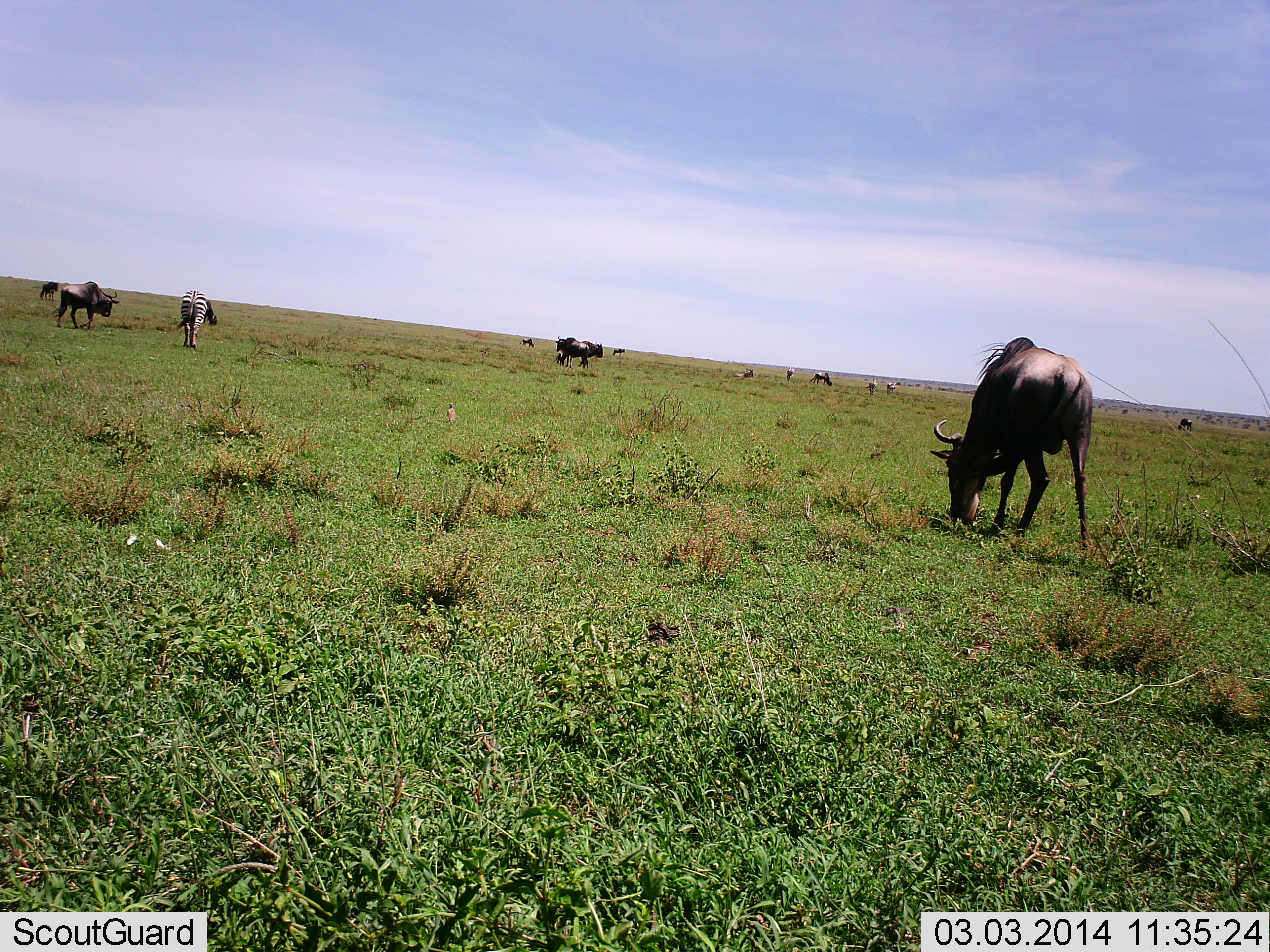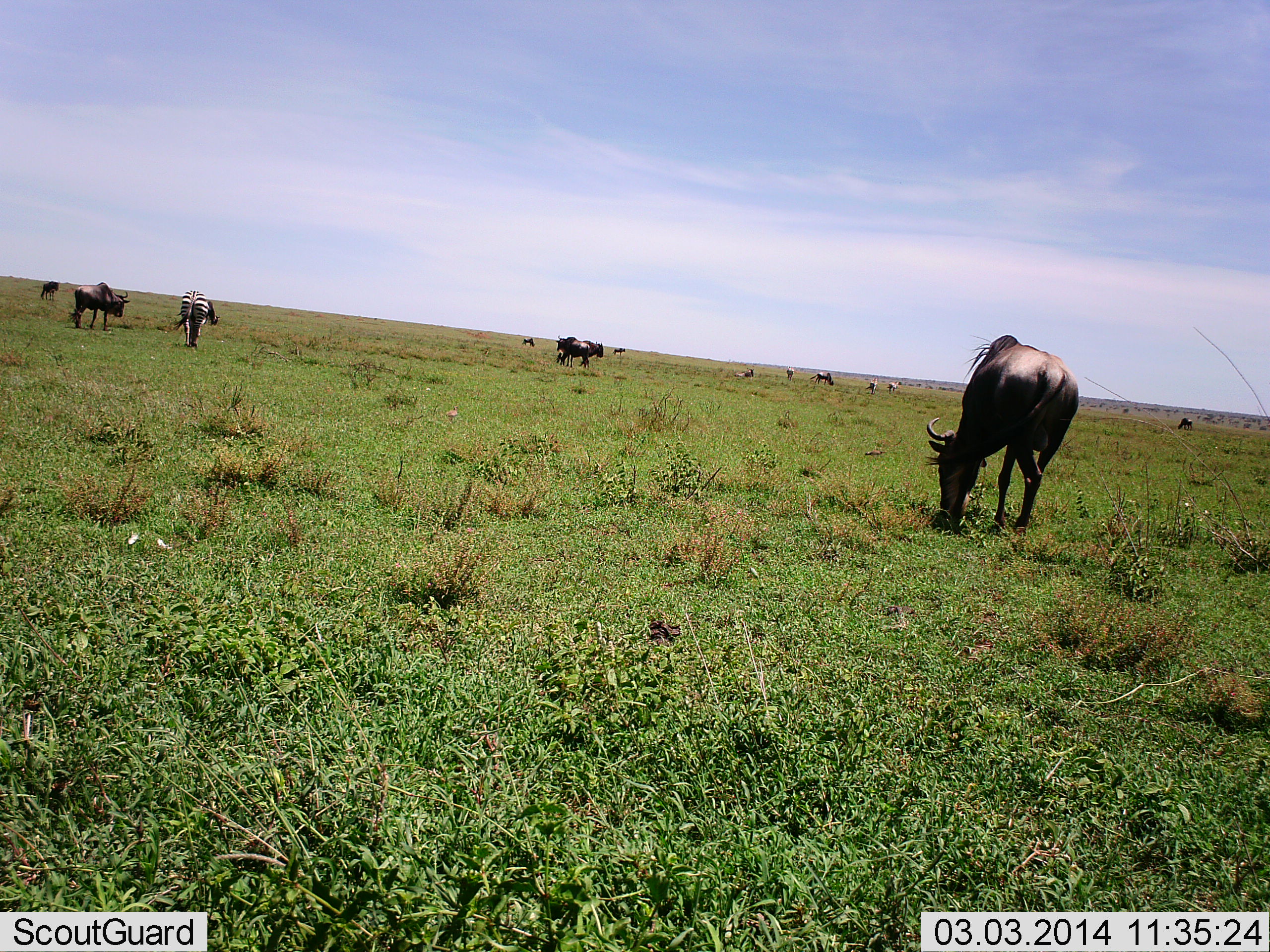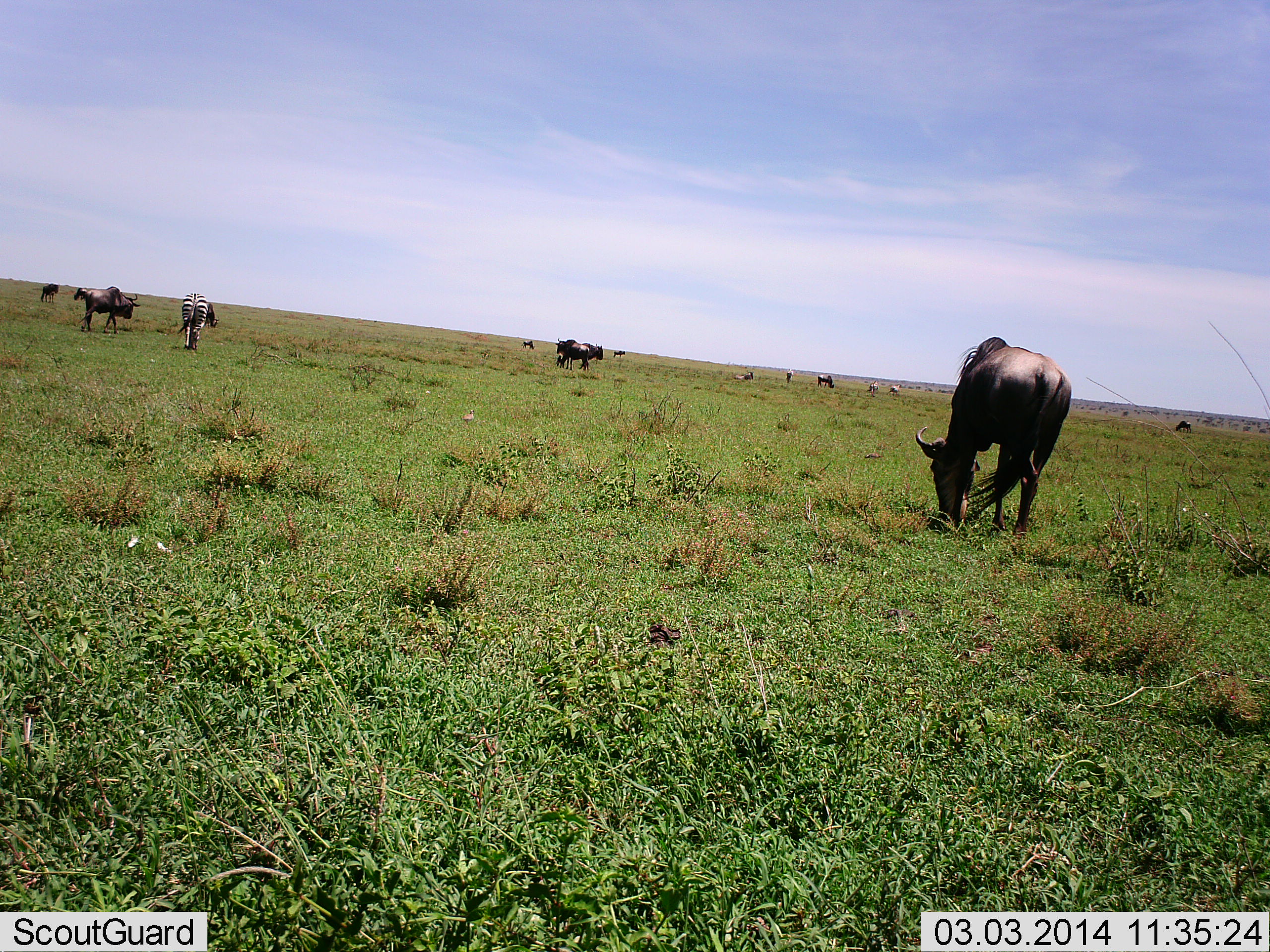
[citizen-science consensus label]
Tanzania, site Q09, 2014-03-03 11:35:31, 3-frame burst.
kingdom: Animalia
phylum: Chordata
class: Mammalia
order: Artiodactyla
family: Bovidae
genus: Connochaetes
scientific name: Connochaetes taurinus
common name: blue wildebeest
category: wildebeest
Wildebeest (blue wildebeest) (Connochaetes taurinus), count 10. Behavior (volunteer vote fractions): standing 30%, resting 0%, moving 20%, interacting 0%. Young present (vote fraction): 0%. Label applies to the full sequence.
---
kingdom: Animalia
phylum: Chordata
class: Mammalia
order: Perissodactyla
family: Equidae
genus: Equus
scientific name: Equus quagga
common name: plains zebra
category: zebra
Zebra (plains zebra) (Equus quagga), count 1. Behavior (volunteer vote fractions): standing 20%, resting 0%, moving 20%, interacting 0%. Young present (vote fraction): 0%. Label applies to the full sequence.